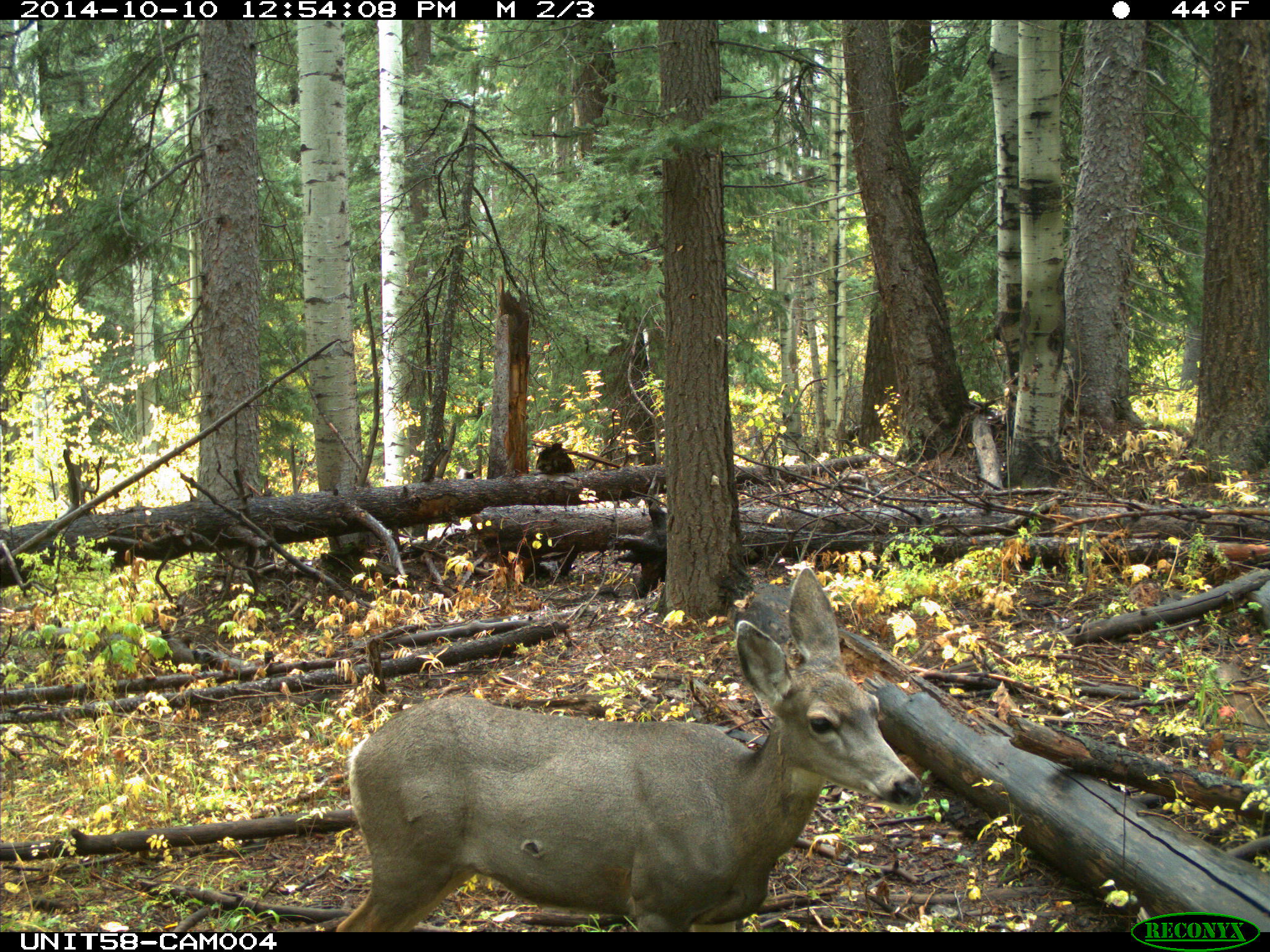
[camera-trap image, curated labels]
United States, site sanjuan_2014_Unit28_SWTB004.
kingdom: Animalia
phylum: Chordata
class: Mammalia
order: Artiodactyla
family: Cervidae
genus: Odocoileus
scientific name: Odocoileus hemionus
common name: mule deer